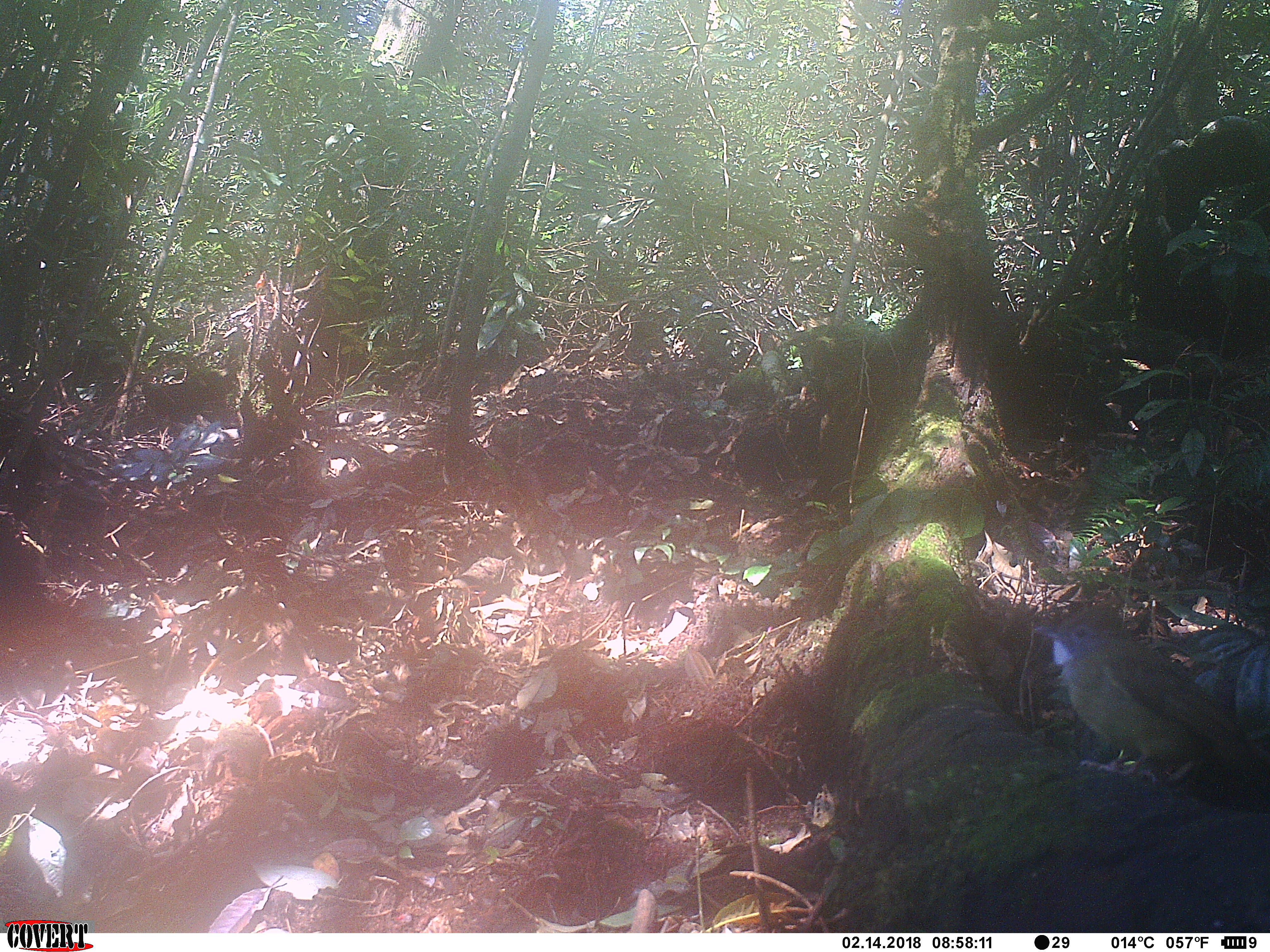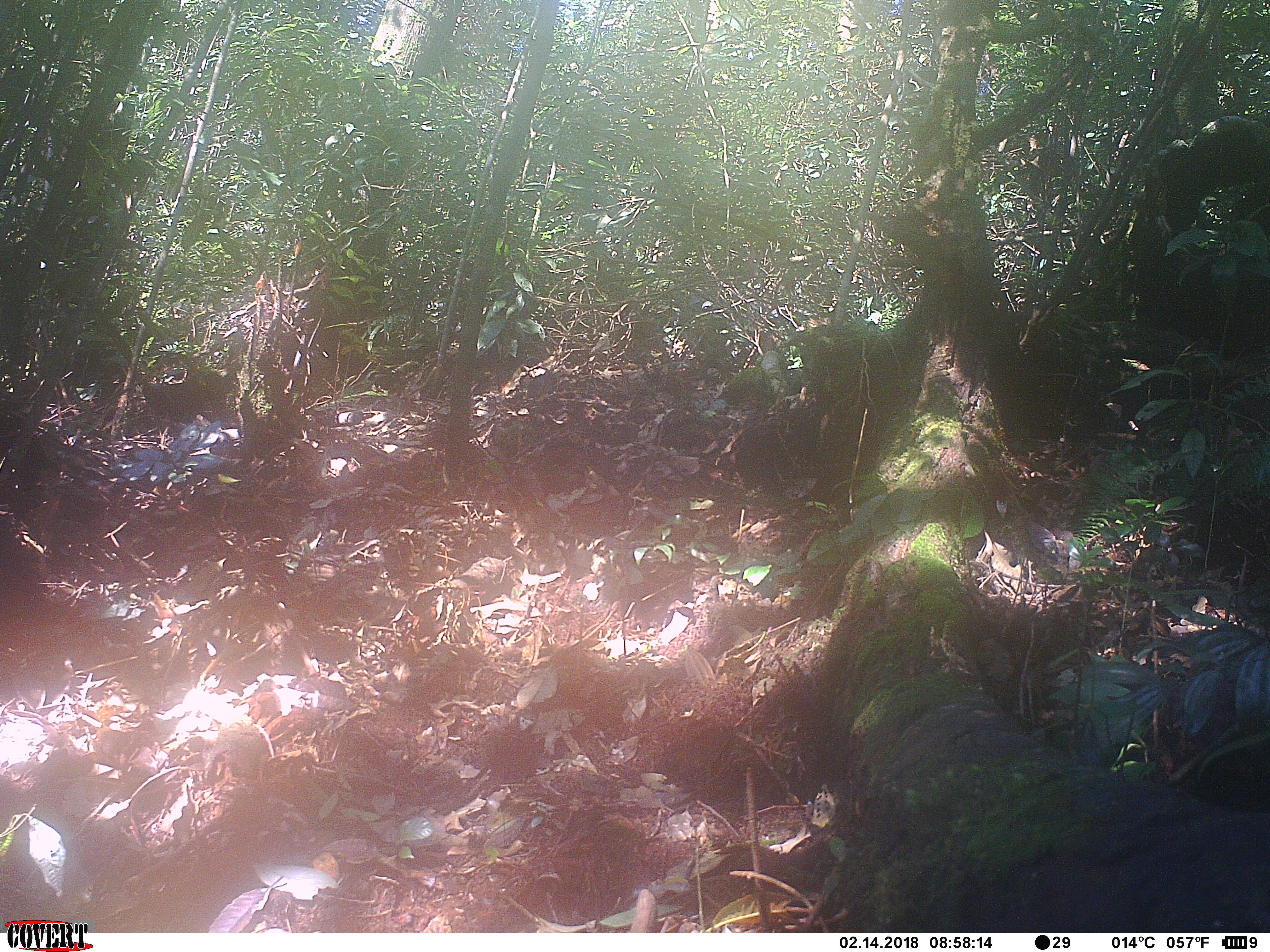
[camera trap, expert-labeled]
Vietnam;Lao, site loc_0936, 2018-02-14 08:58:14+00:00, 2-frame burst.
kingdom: Animalia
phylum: Chordata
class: Aves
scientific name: Aves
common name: bird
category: unidentified bird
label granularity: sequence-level